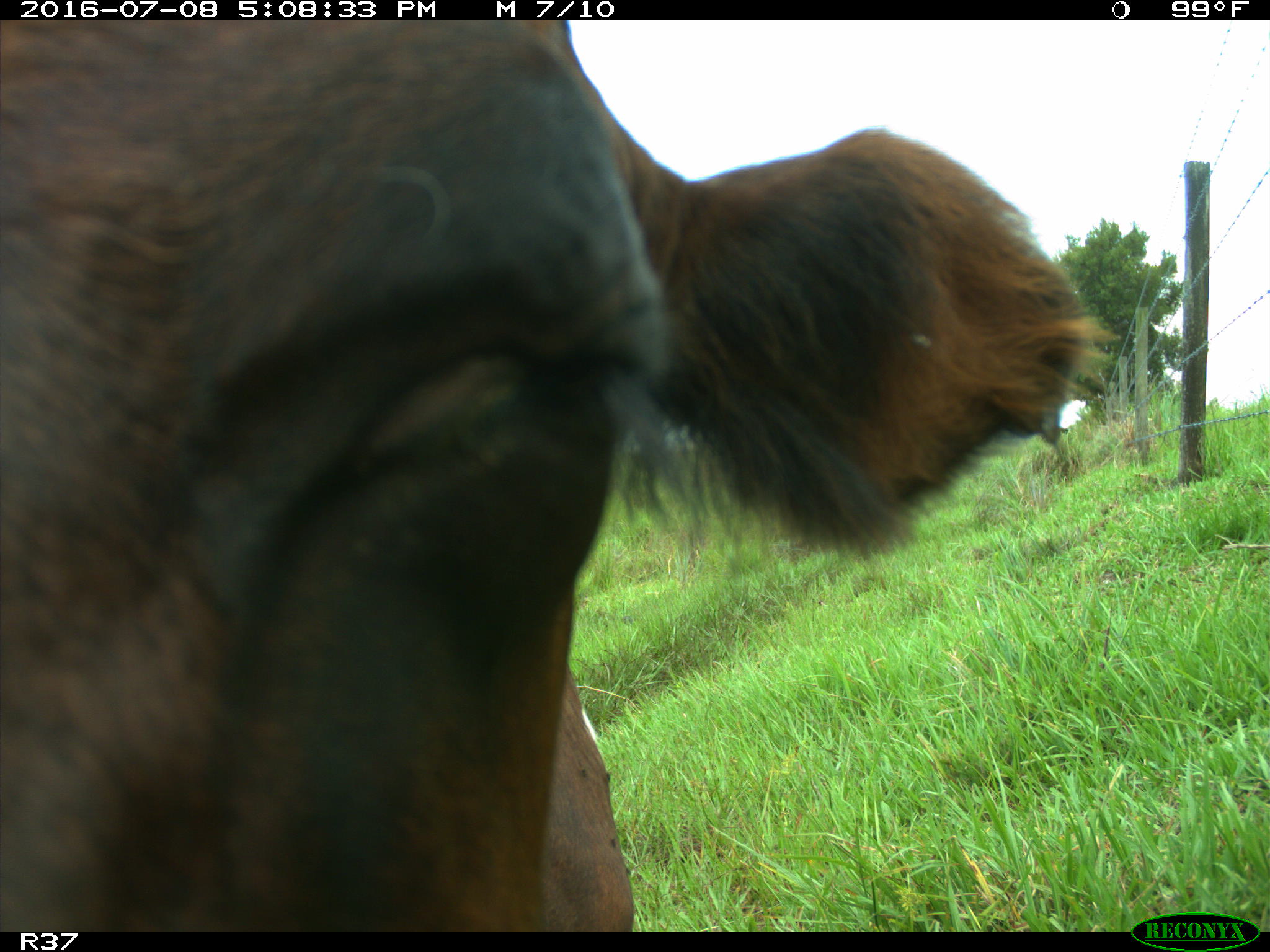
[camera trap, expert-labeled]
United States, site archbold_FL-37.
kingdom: Animalia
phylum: Chordata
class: Mammalia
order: Artiodactyla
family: Bovidae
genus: Bos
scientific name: Bos taurus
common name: domestic cow